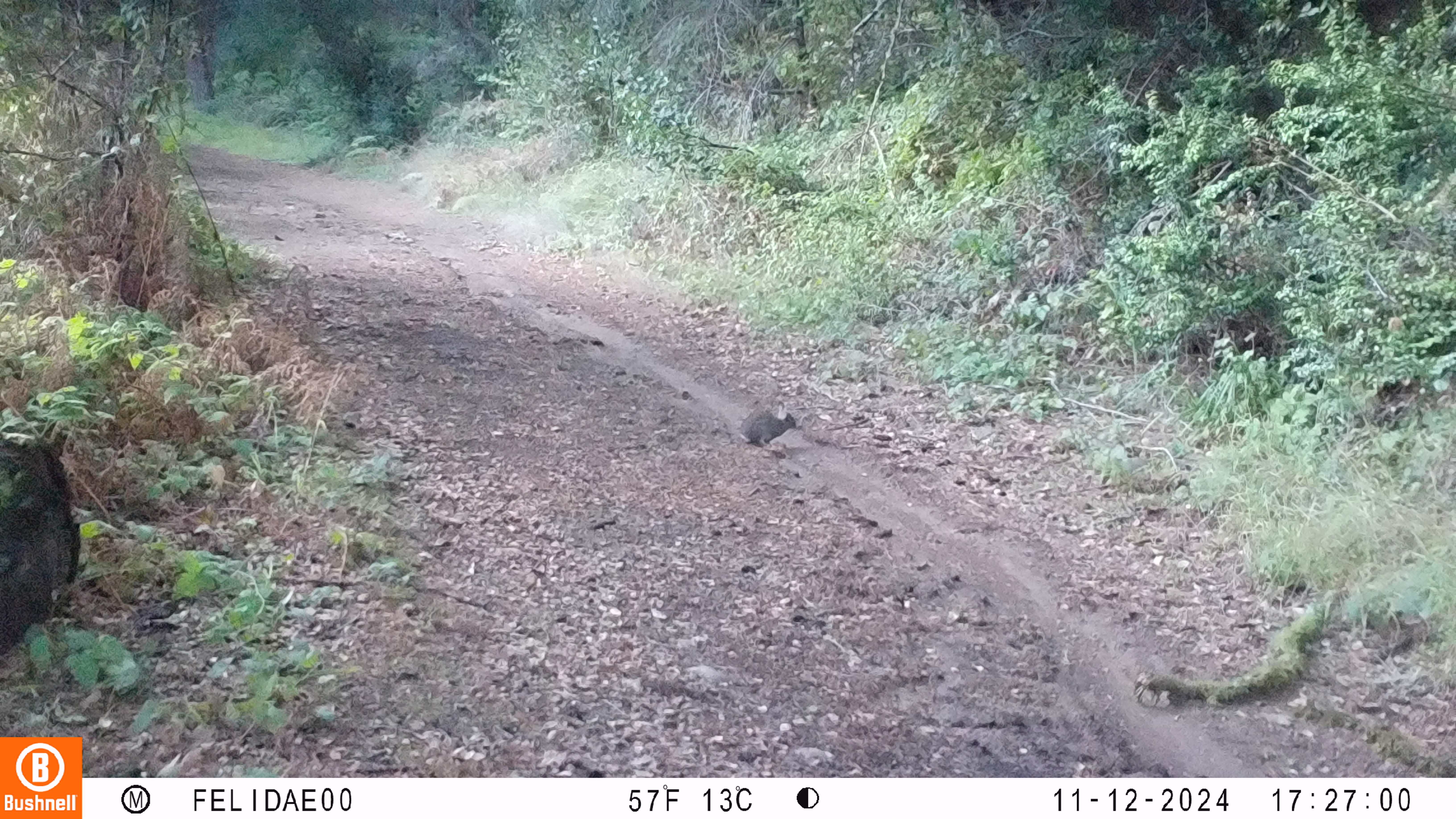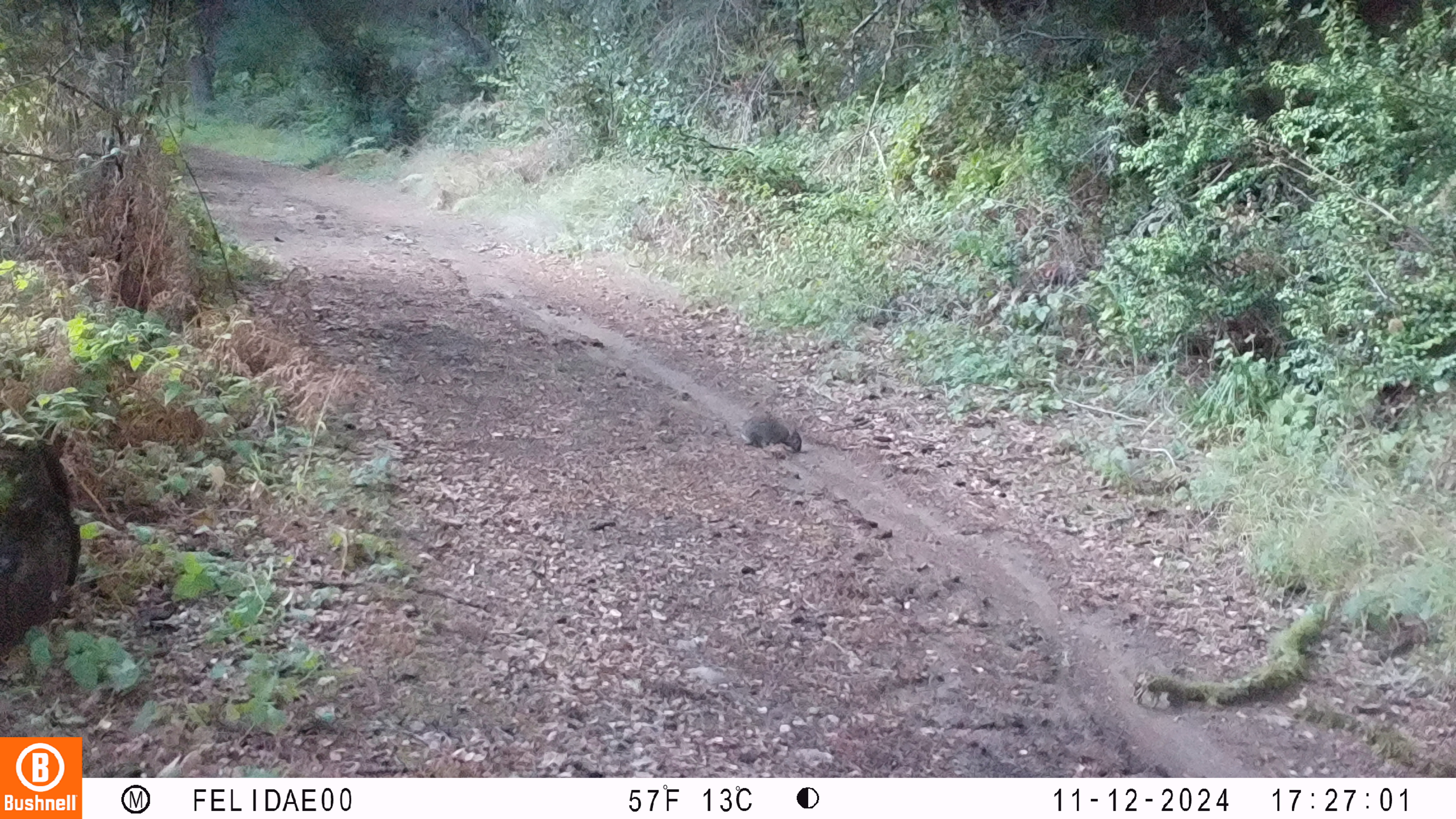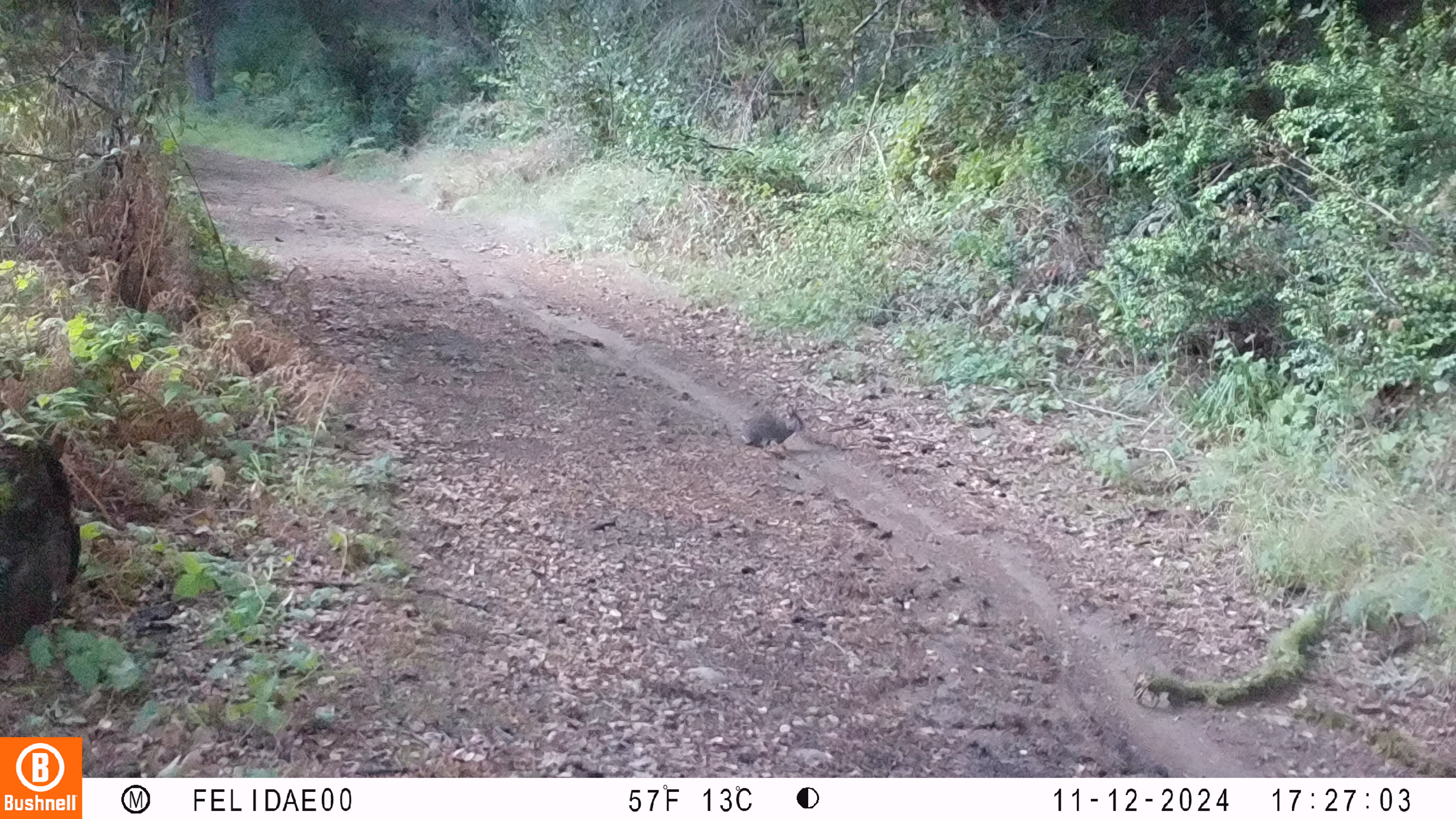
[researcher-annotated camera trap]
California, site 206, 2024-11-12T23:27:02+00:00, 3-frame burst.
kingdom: Animalia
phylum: Chordata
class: Mammalia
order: Lagomorpha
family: Leporidae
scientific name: Leporidae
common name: rabbit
Rabbit (Leporidae).